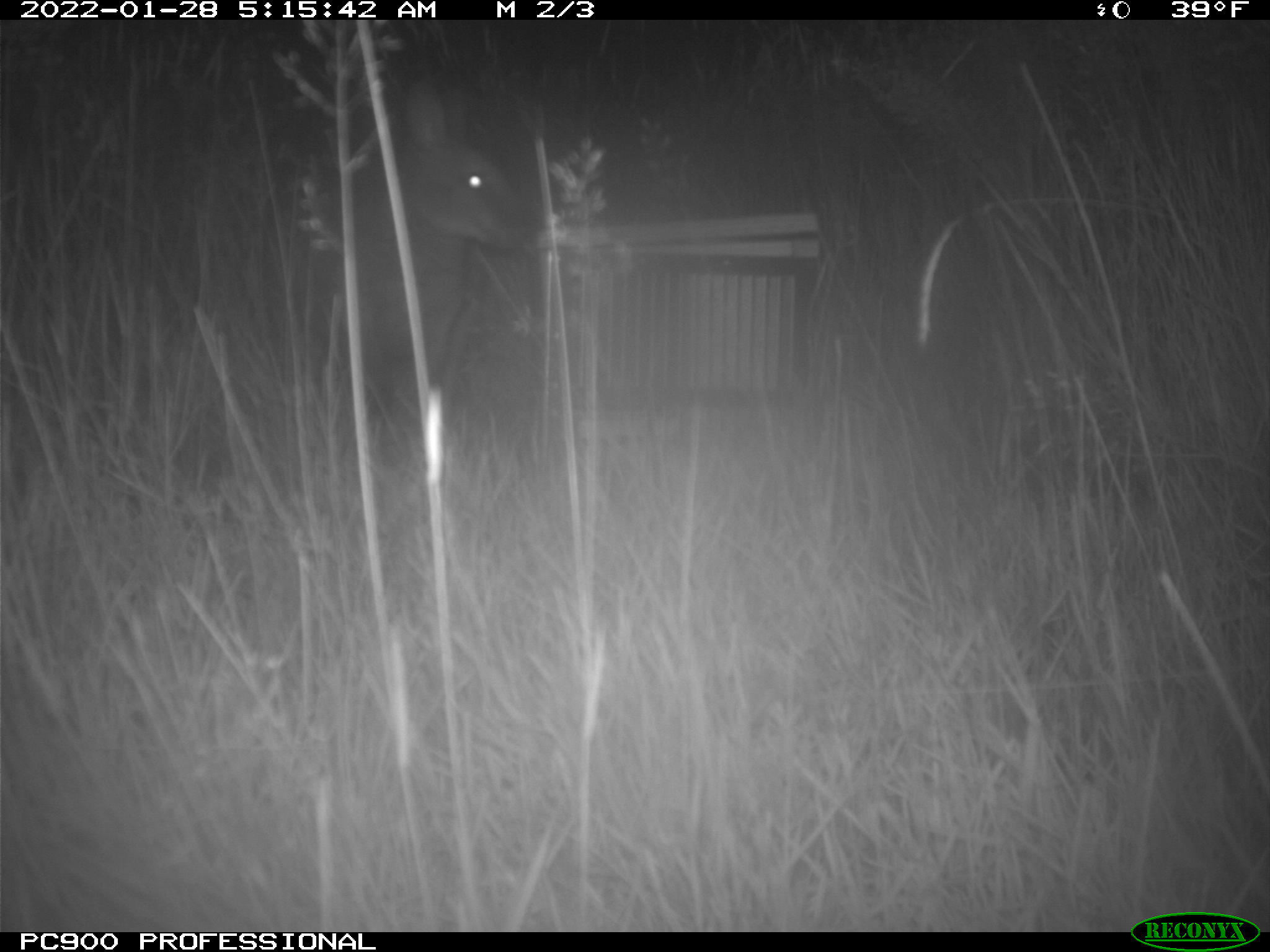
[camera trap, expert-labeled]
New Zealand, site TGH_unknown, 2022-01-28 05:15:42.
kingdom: Animalia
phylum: Chordata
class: Mammalia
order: Diprotodontia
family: Macropodidae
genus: Notamacropus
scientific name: Notamacropus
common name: wallaby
Wallaby (Notamacropus).